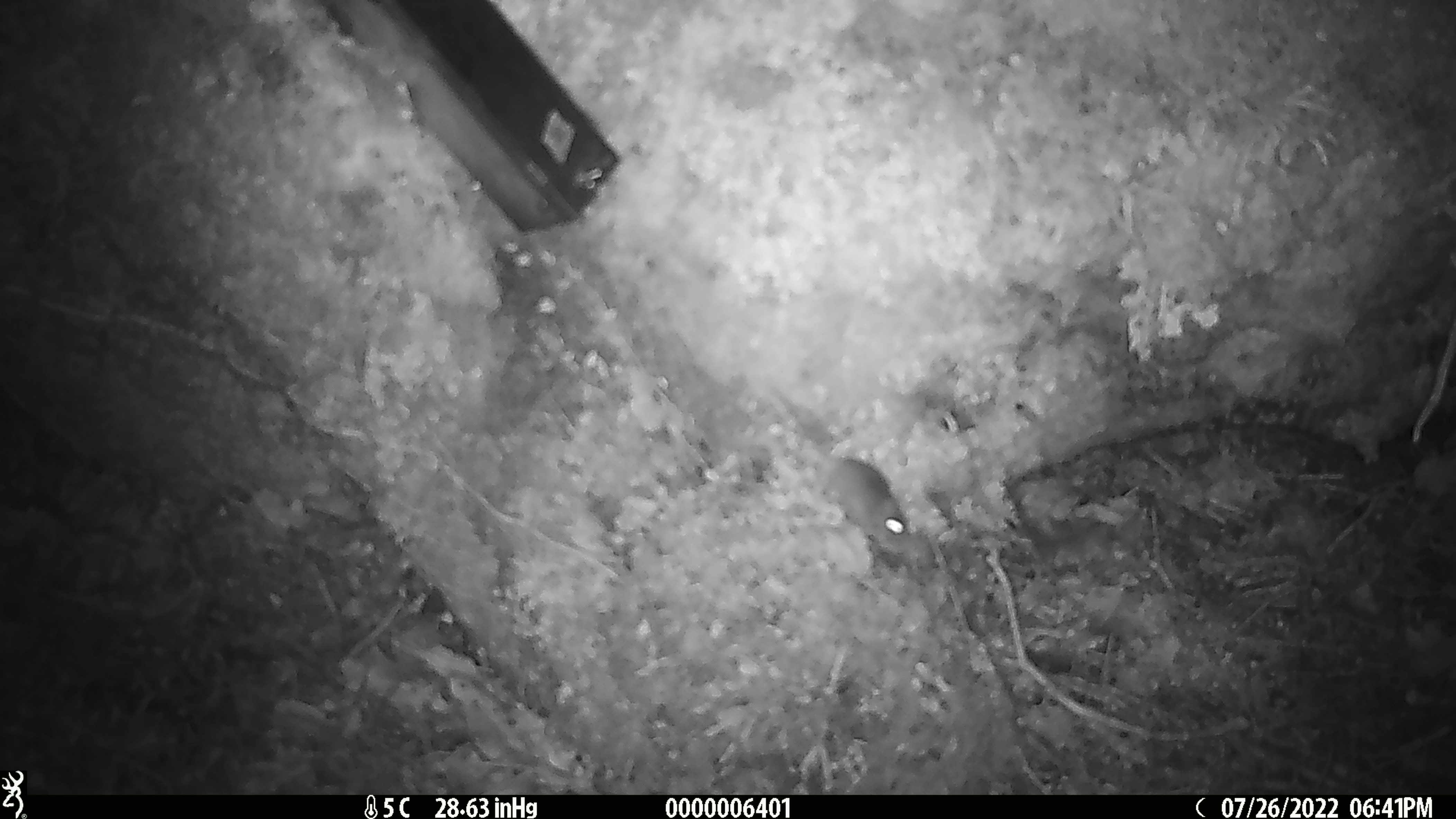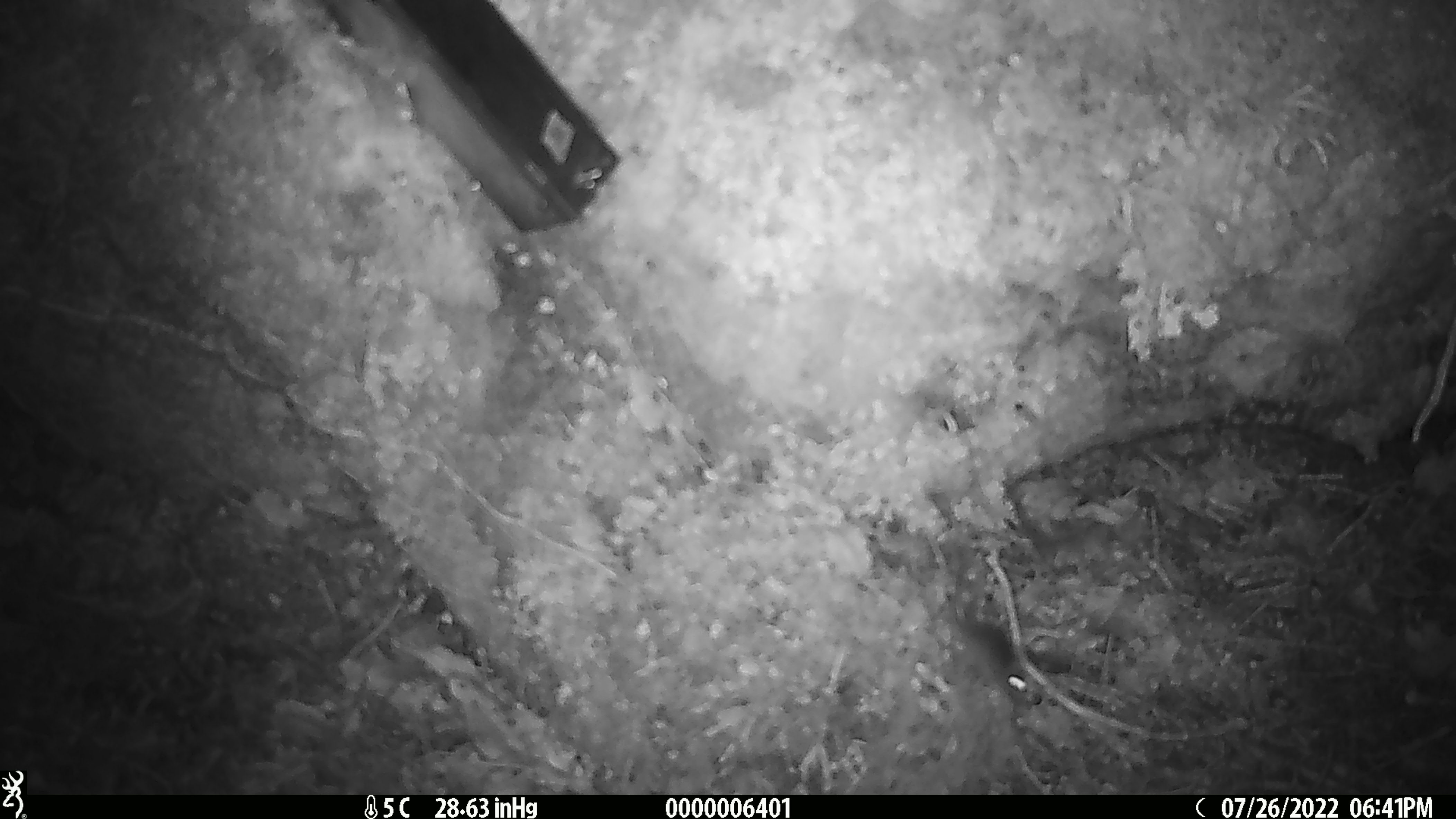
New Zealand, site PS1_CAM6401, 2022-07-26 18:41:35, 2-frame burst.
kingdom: Animalia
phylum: Chordata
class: Mammalia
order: Rodentia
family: Muridae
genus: Mus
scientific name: Mus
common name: mouse